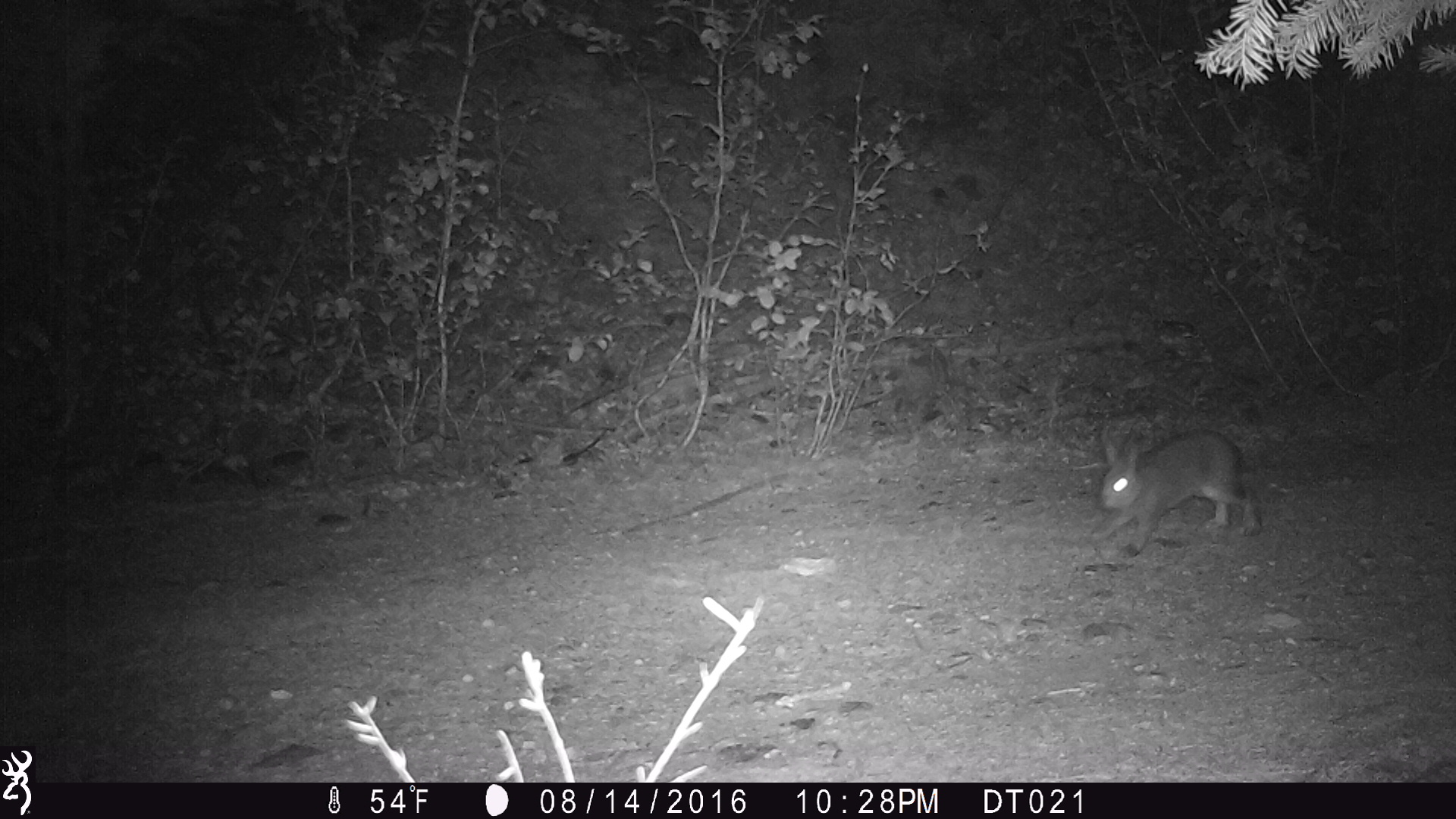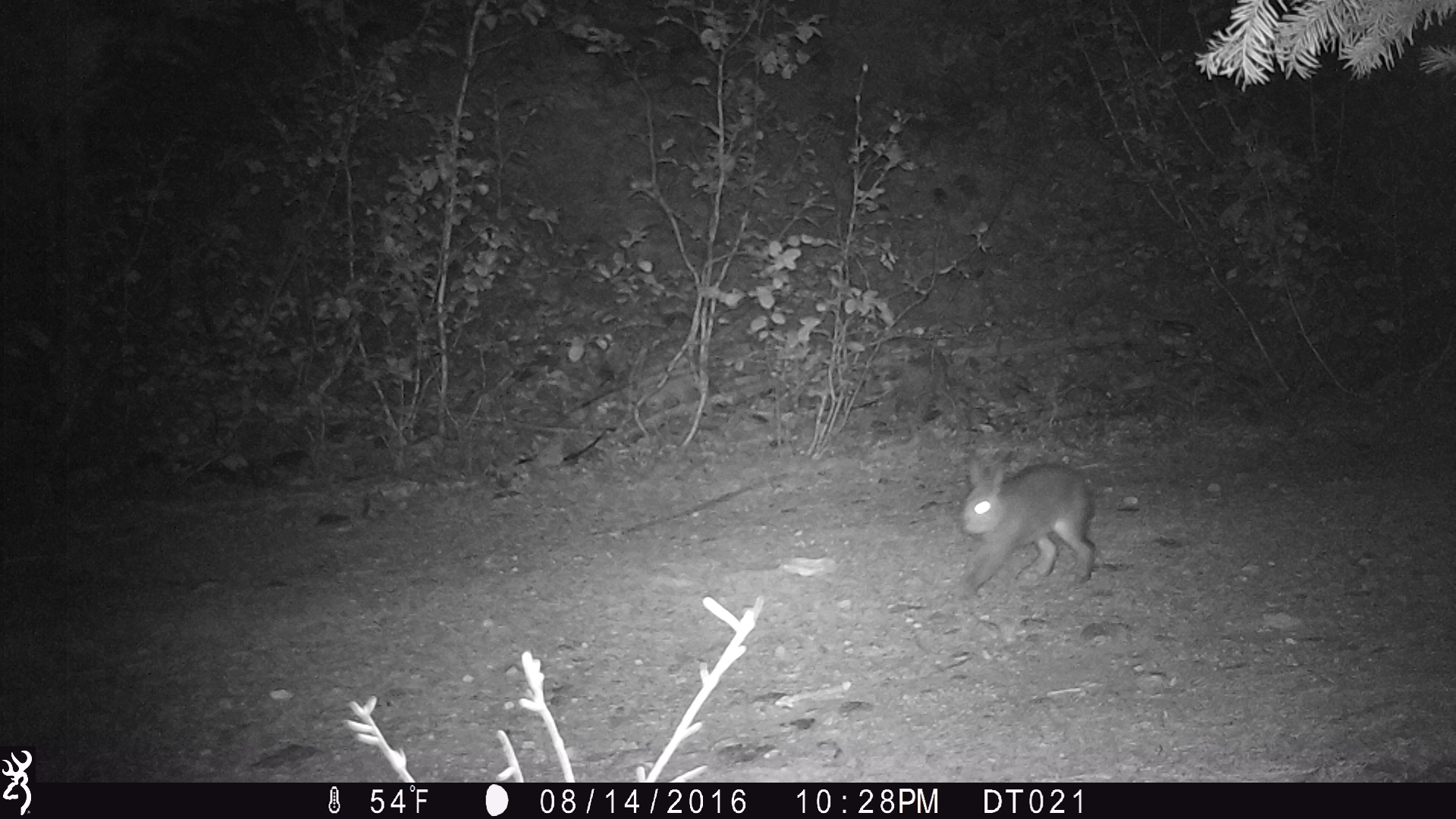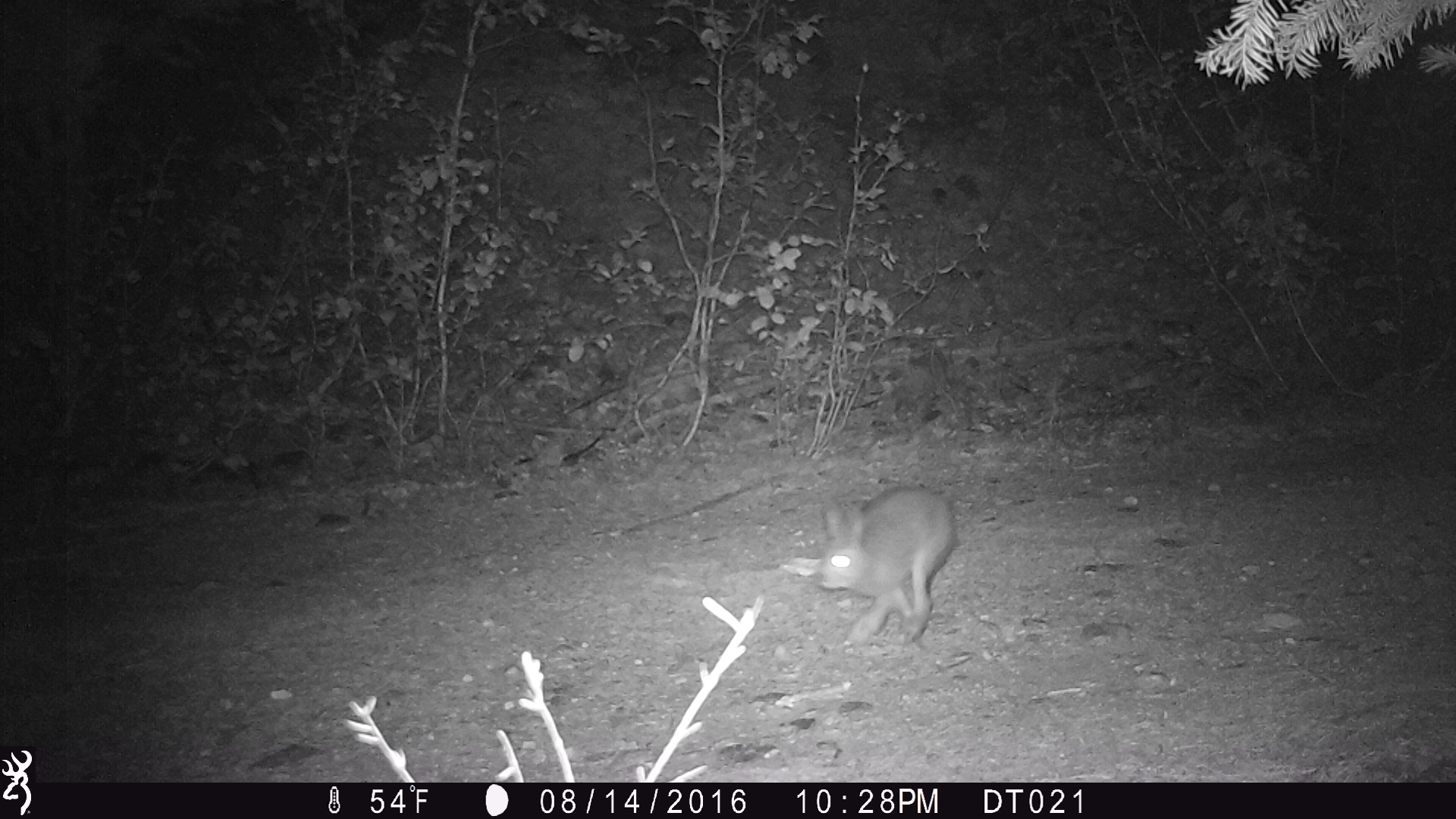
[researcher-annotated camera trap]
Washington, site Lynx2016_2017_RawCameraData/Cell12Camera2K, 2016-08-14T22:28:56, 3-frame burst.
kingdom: Animalia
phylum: Chordata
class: Mammalia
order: Lagomorpha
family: Leporidae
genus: Lepus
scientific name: Lepus americanus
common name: snowshoe hare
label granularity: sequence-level